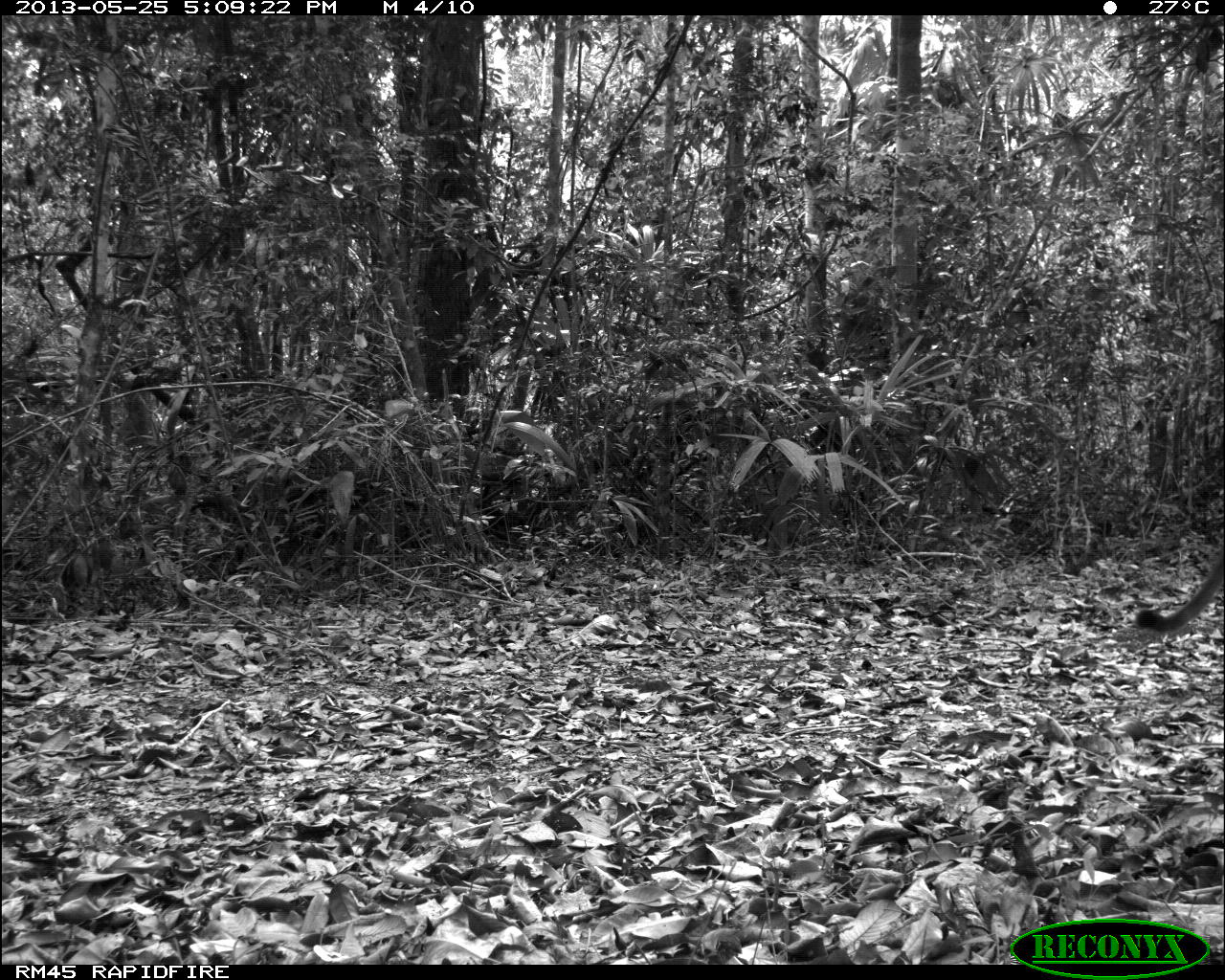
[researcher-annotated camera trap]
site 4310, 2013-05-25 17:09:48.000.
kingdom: Animalia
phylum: Chordata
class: Mammalia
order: Carnivora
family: Felidae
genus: Puma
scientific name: Puma concolor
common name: mountain lion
Puma concolor (mountain lion), count 1.